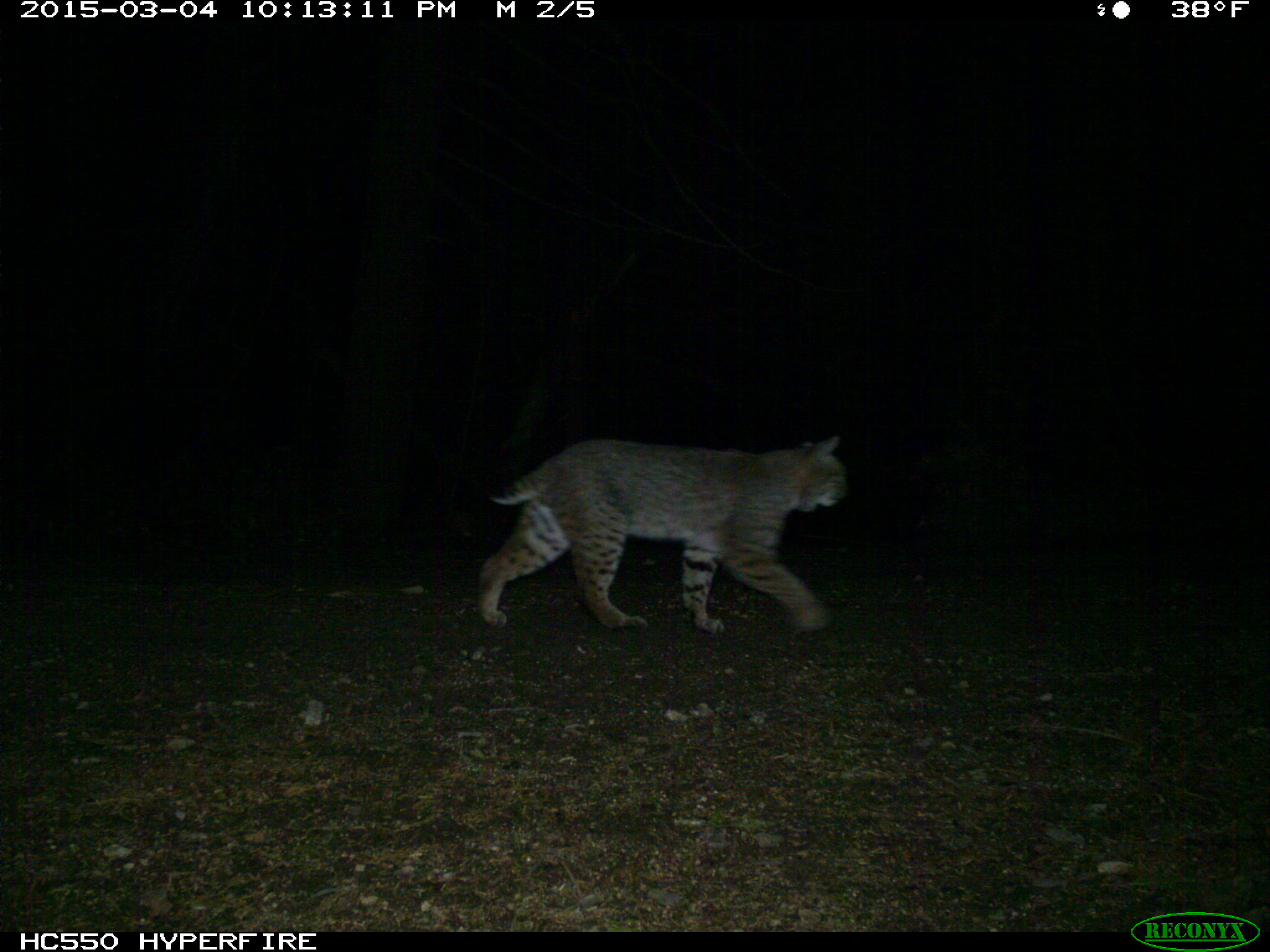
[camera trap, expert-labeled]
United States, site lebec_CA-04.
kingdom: Animalia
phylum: Chordata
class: Mammalia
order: Carnivora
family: Felidae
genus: Lynx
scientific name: Lynx rufus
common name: bobcat